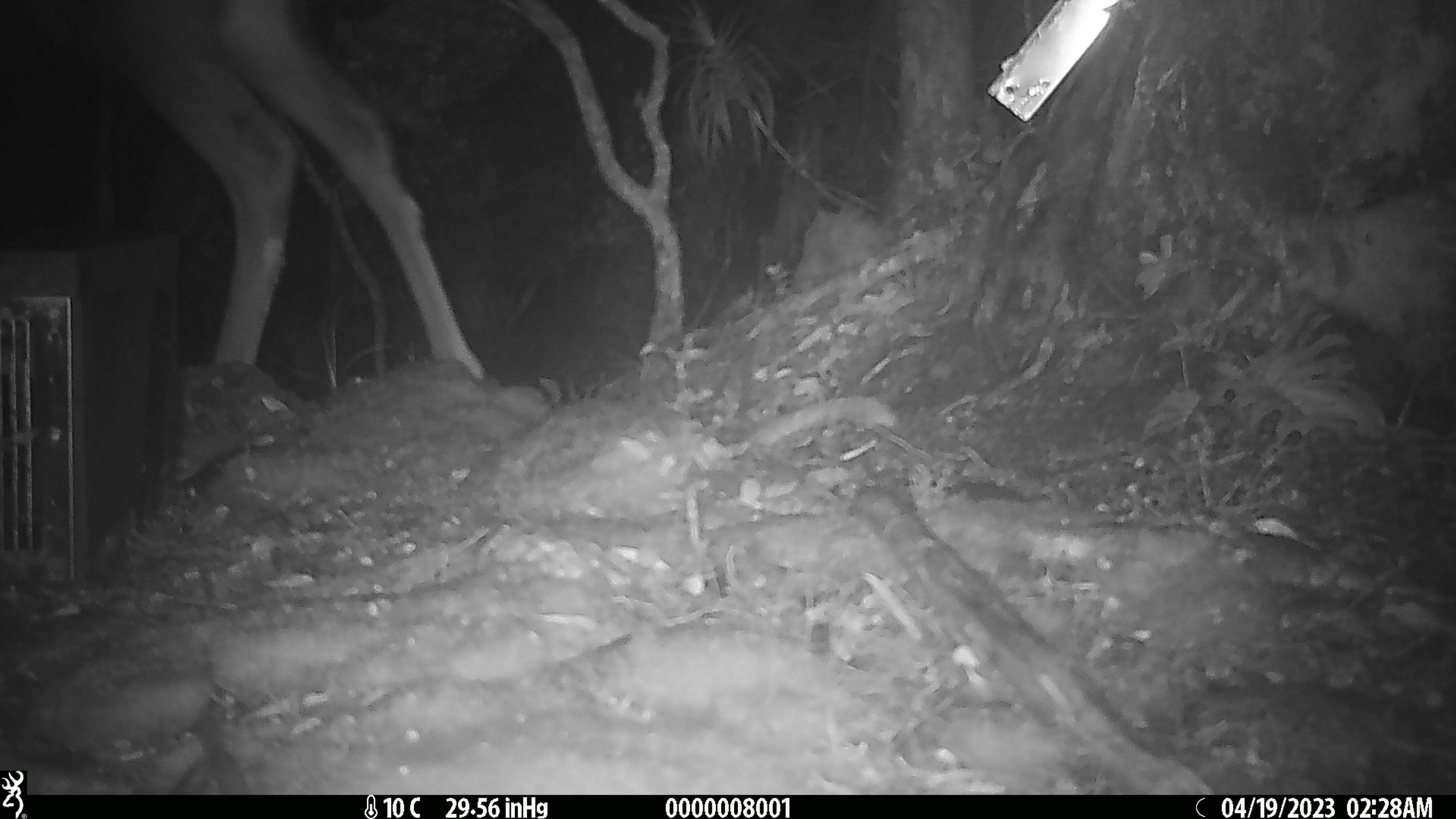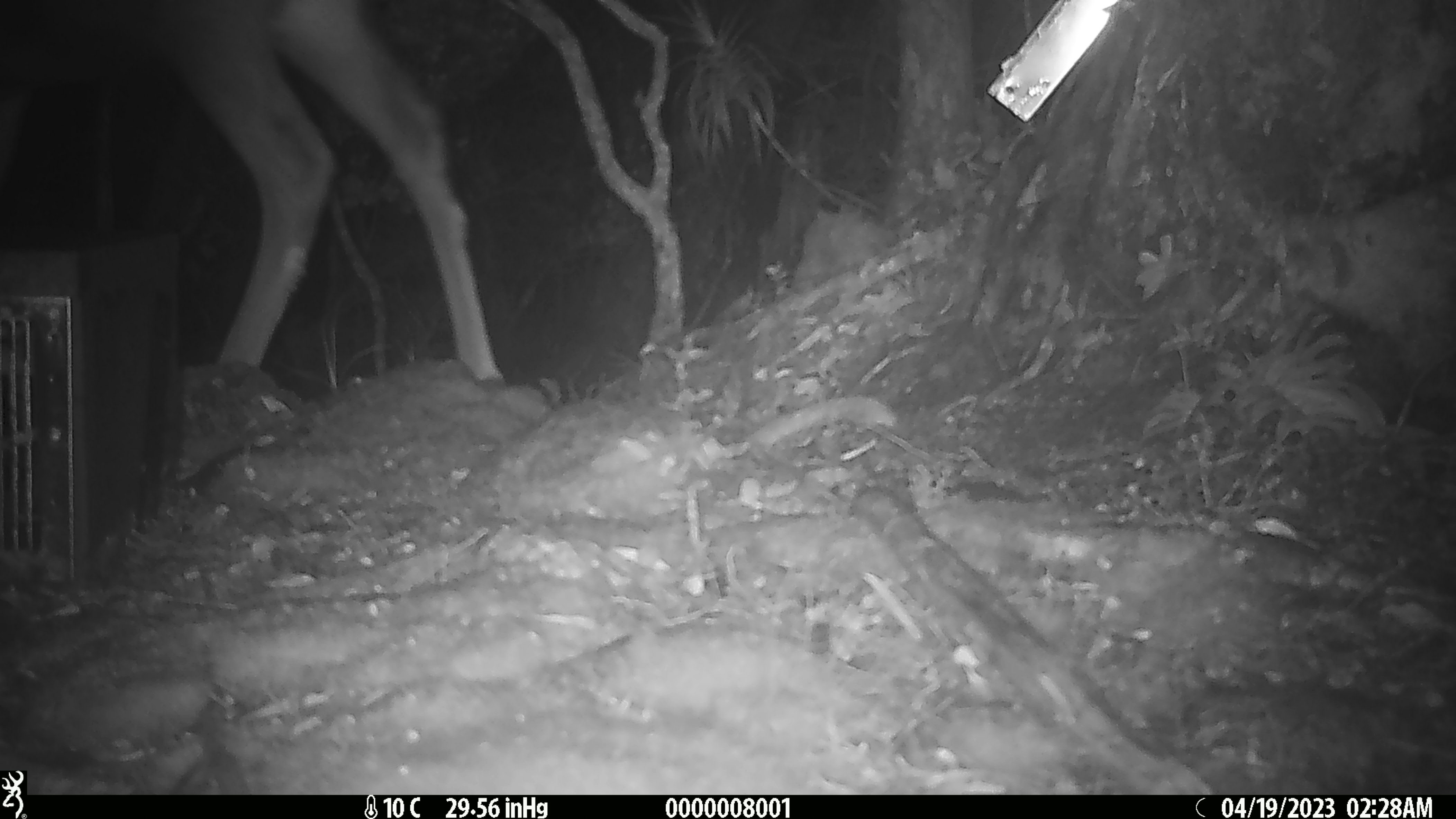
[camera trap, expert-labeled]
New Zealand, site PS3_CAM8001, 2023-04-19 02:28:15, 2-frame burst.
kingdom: Animalia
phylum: Chordata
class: Mammalia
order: Artiodactyla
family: Cervidae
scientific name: Cervidae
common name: deer